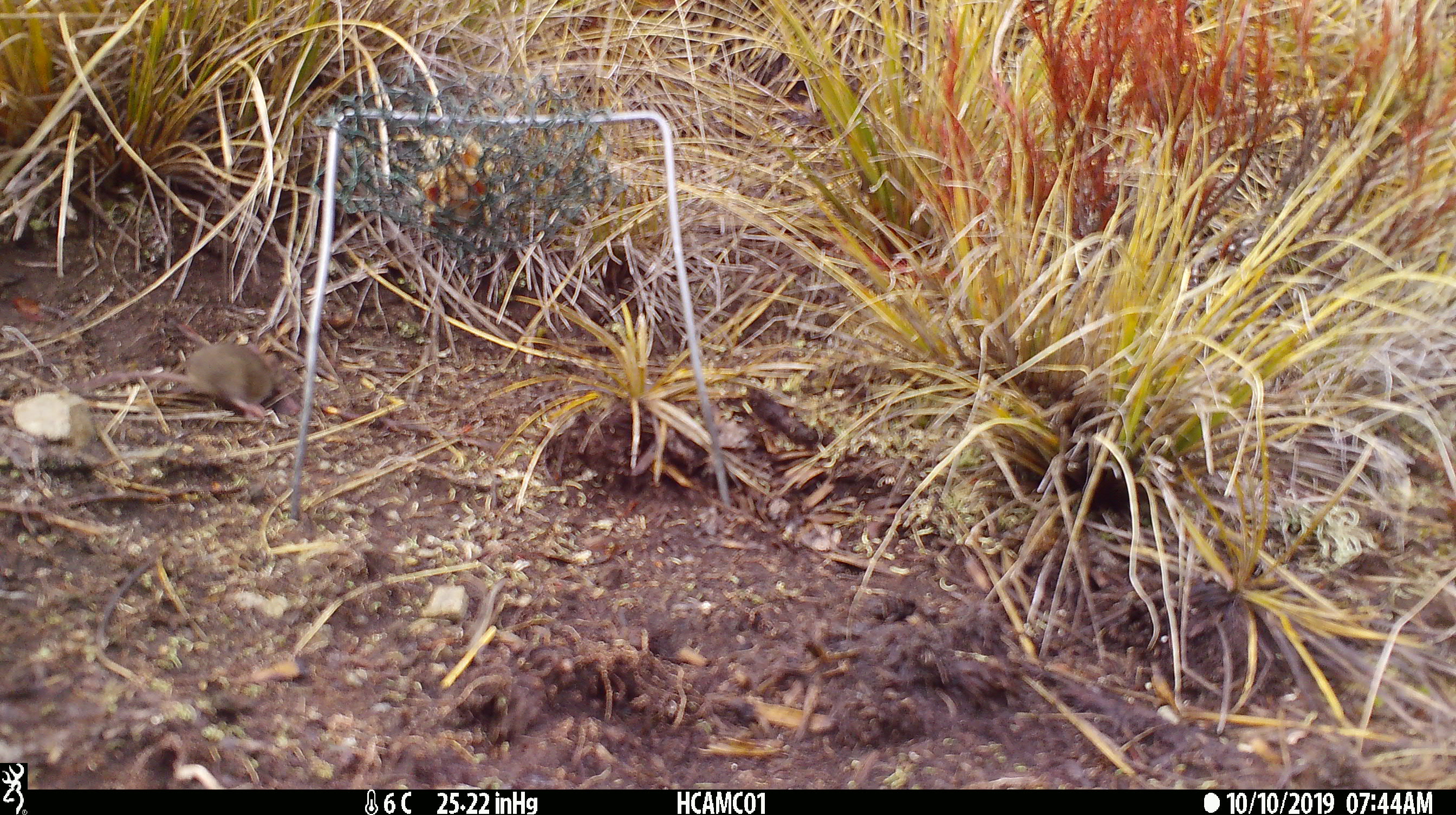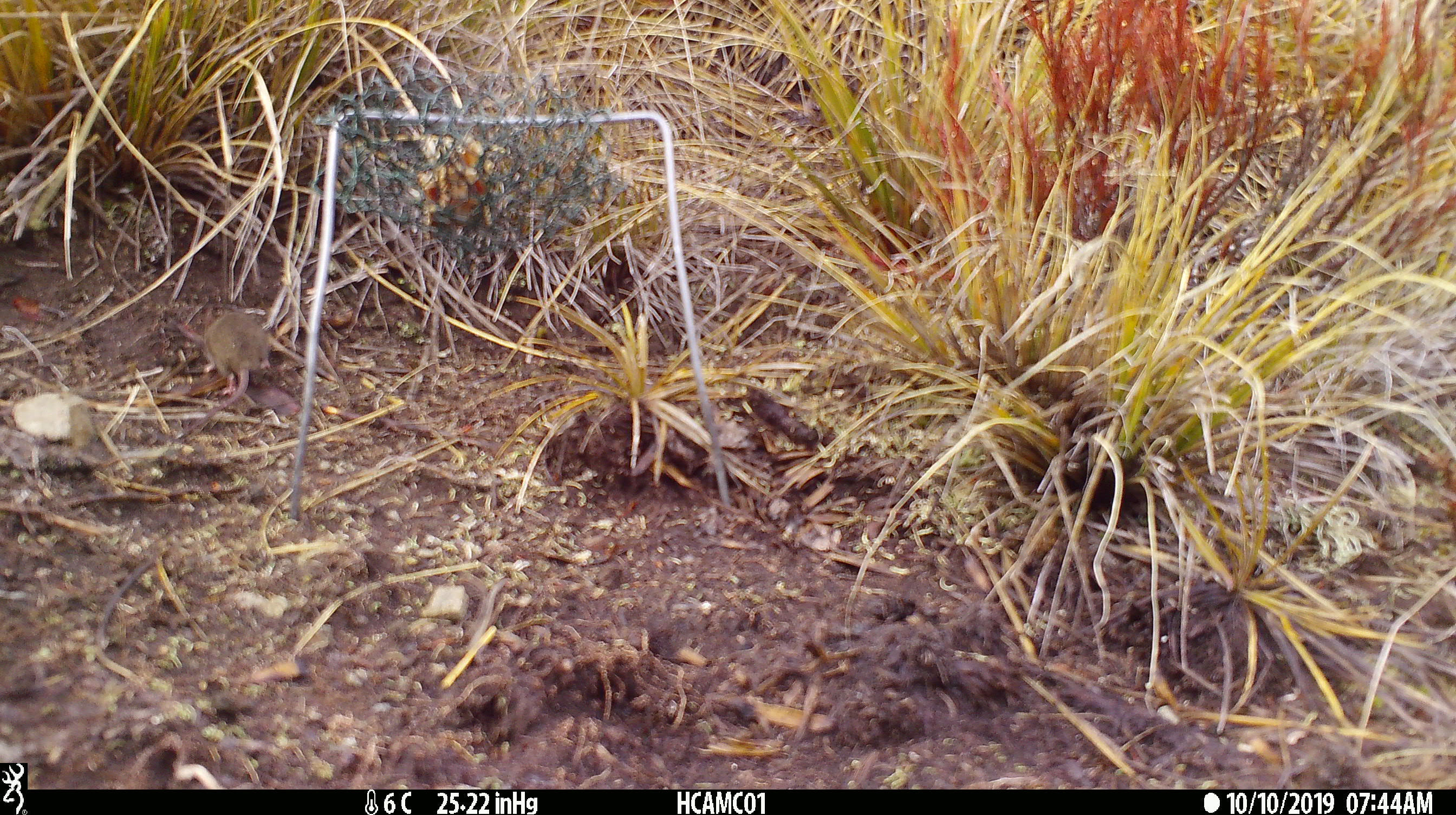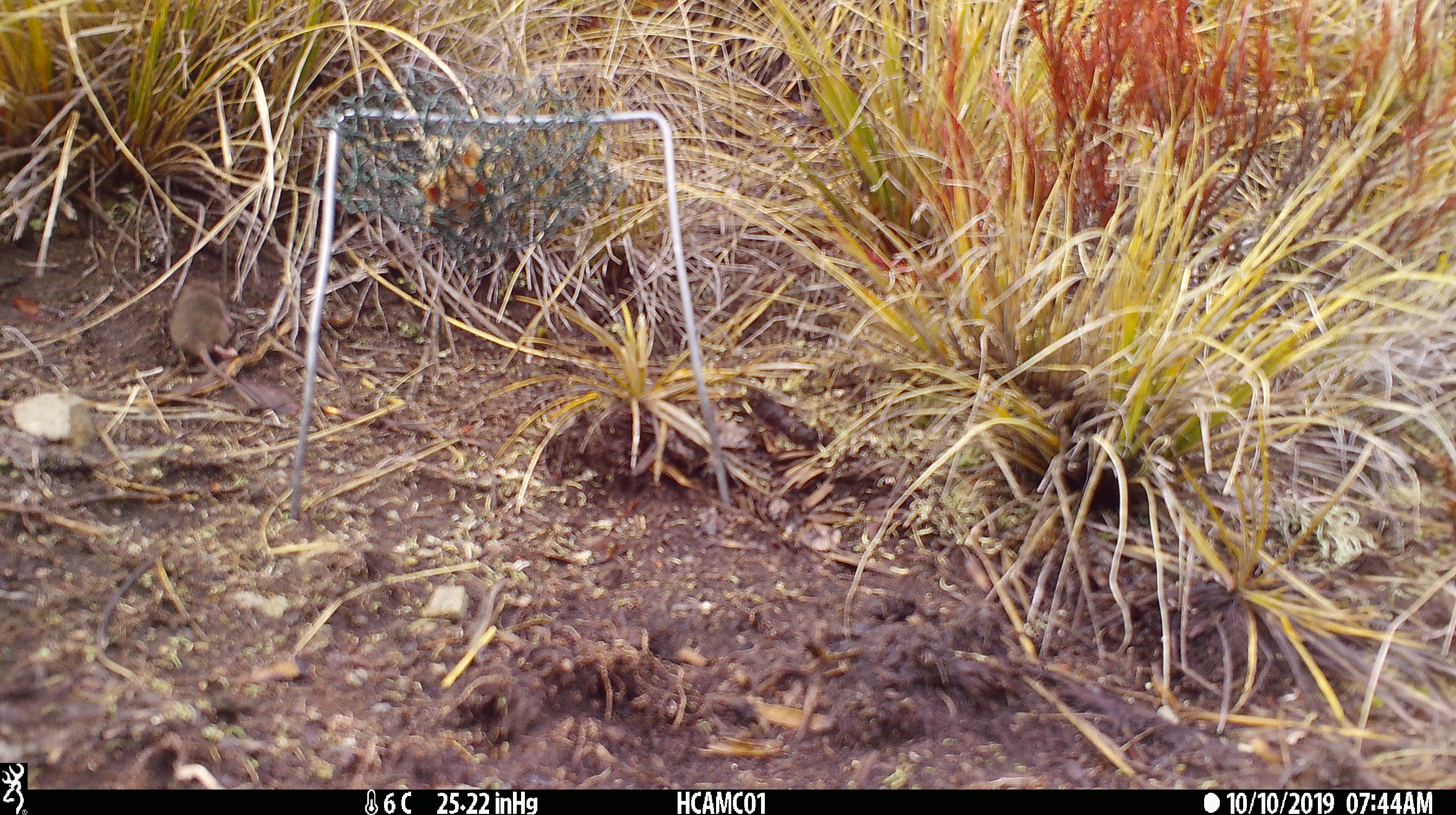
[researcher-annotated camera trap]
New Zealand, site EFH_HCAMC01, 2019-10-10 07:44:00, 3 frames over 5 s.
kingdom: Animalia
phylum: Chordata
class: Mammalia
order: Rodentia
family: Muridae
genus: Mus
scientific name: Mus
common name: mouse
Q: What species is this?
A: Mouse (Mus).